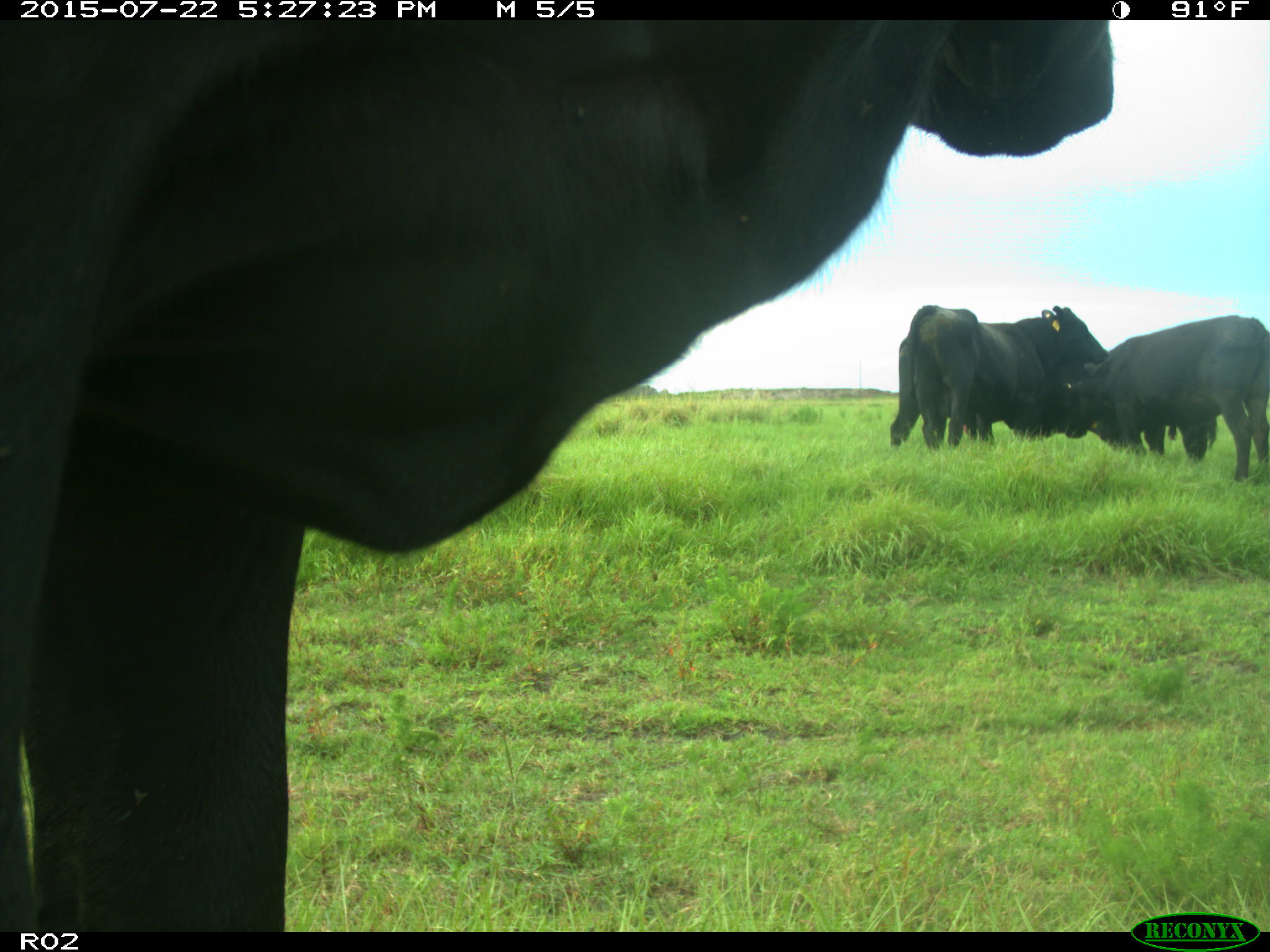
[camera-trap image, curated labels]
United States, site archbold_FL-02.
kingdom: Animalia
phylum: Chordata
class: Mammalia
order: Artiodactyla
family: Bovidae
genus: Bos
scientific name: Bos taurus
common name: domestic cow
Bos taurus (domestic cow).